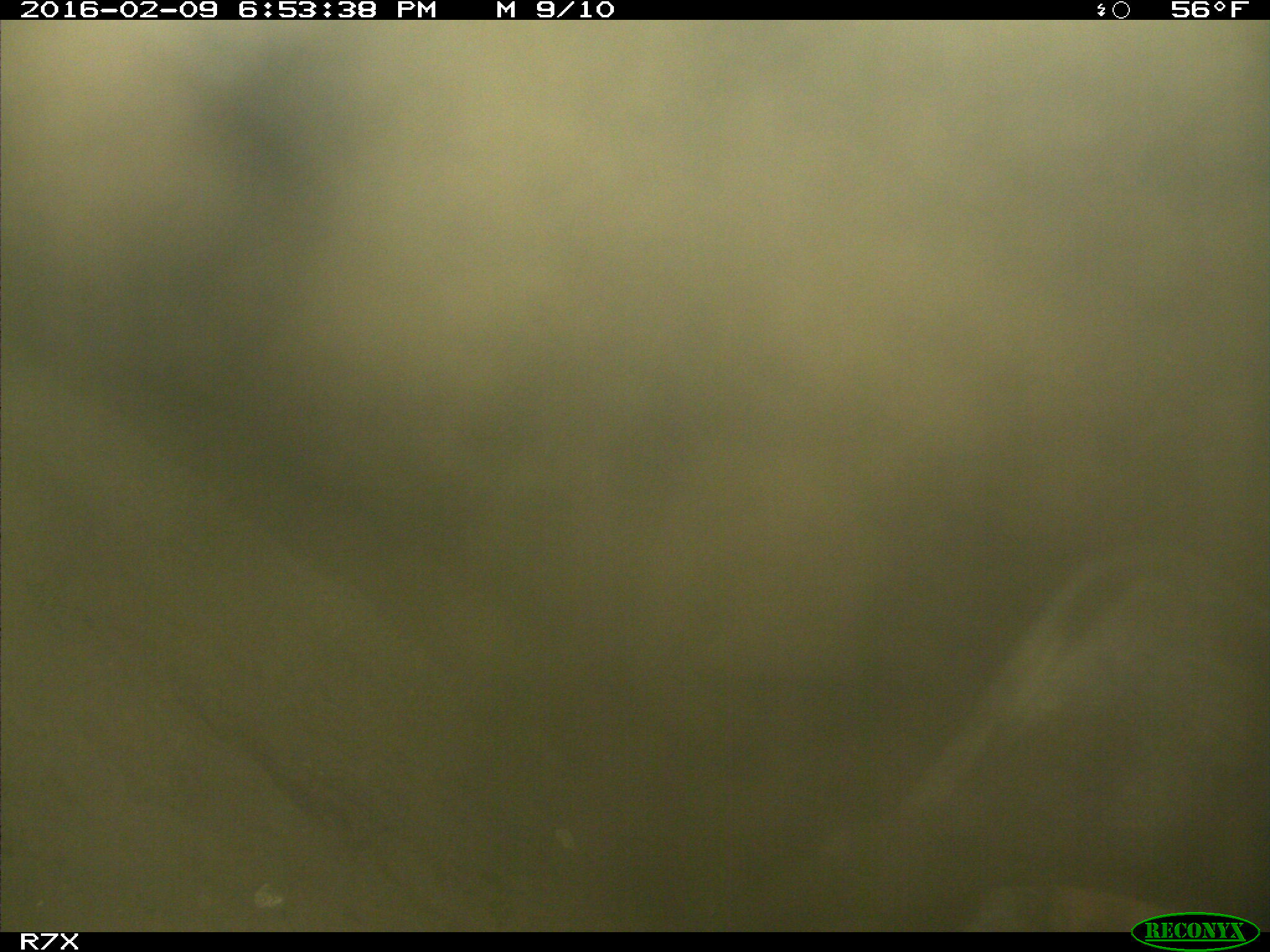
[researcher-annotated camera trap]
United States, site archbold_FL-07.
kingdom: Animalia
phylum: Chordata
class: Mammalia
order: Artiodactyla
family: Bovidae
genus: Bos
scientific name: Bos taurus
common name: domestic cow